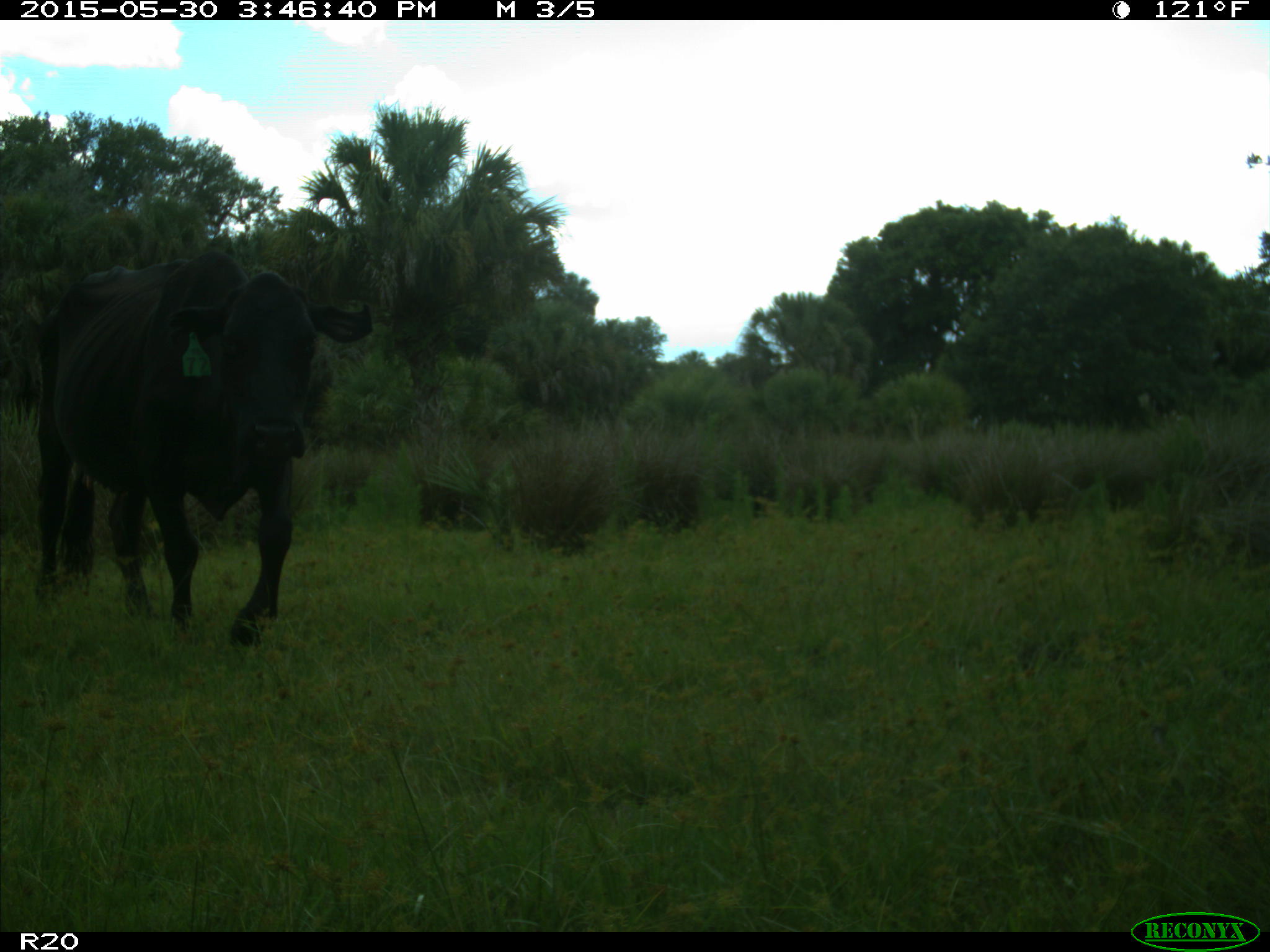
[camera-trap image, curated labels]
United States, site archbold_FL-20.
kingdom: Animalia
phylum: Chordata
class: Mammalia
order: Artiodactyla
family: Bovidae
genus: Bos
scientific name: Bos taurus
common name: domestic cow